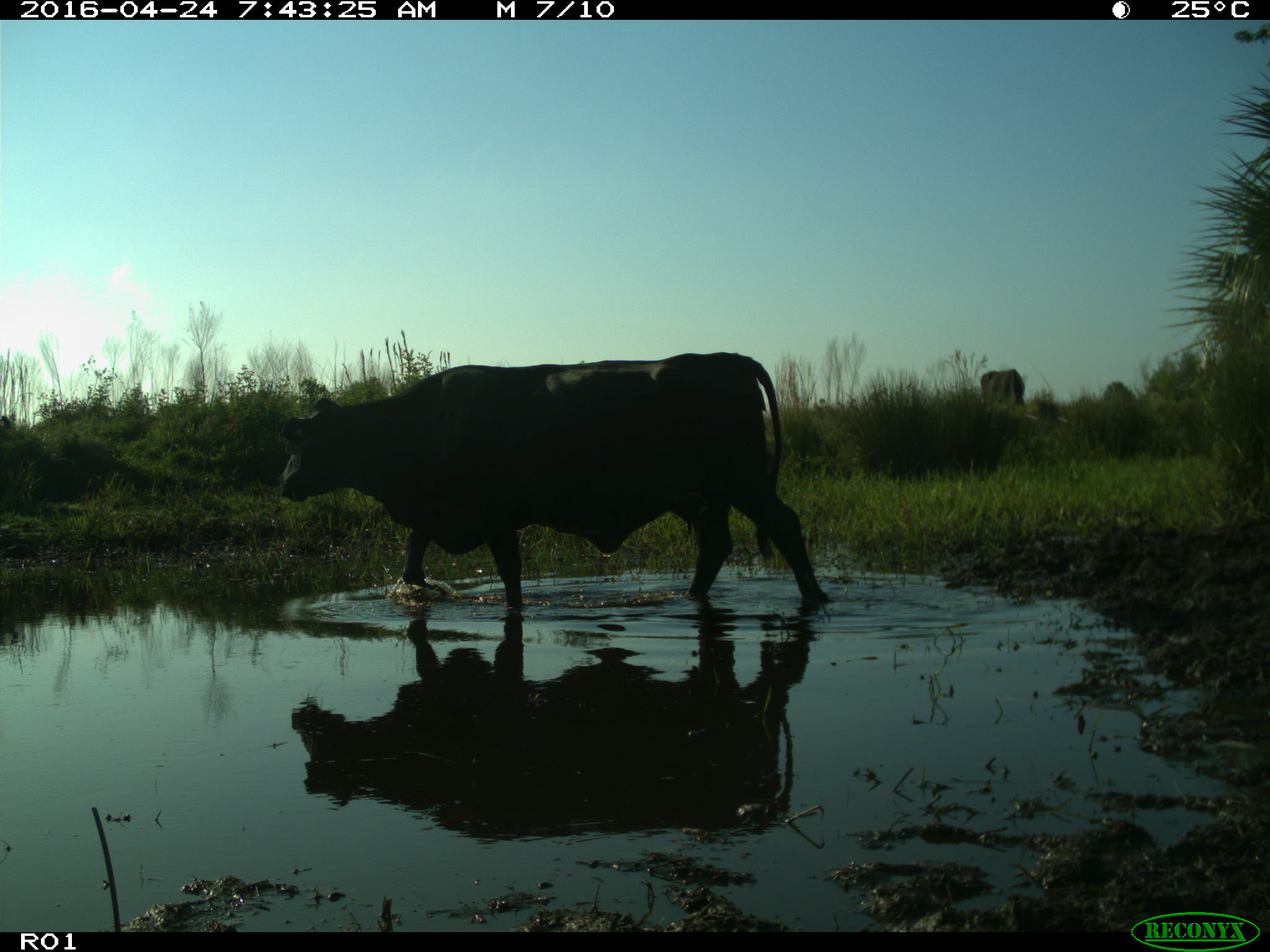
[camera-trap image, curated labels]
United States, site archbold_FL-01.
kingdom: Animalia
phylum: Chordata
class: Mammalia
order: Artiodactyla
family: Bovidae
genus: Bos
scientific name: Bos taurus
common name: domestic cow